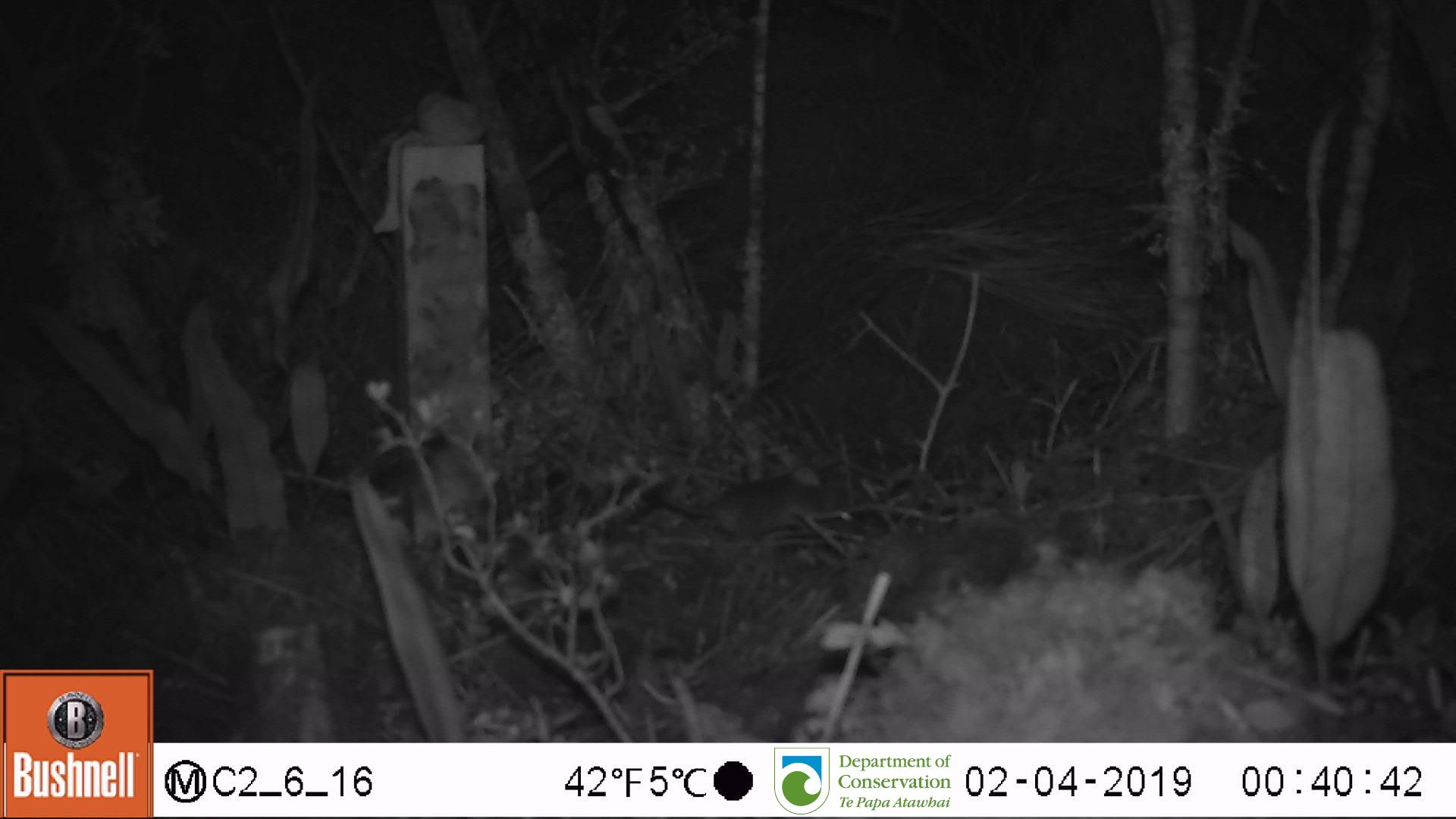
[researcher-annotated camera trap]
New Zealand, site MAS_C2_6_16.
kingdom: Animalia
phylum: Chordata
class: Mammalia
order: Rodentia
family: Muridae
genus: Mus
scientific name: Mus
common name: mouse